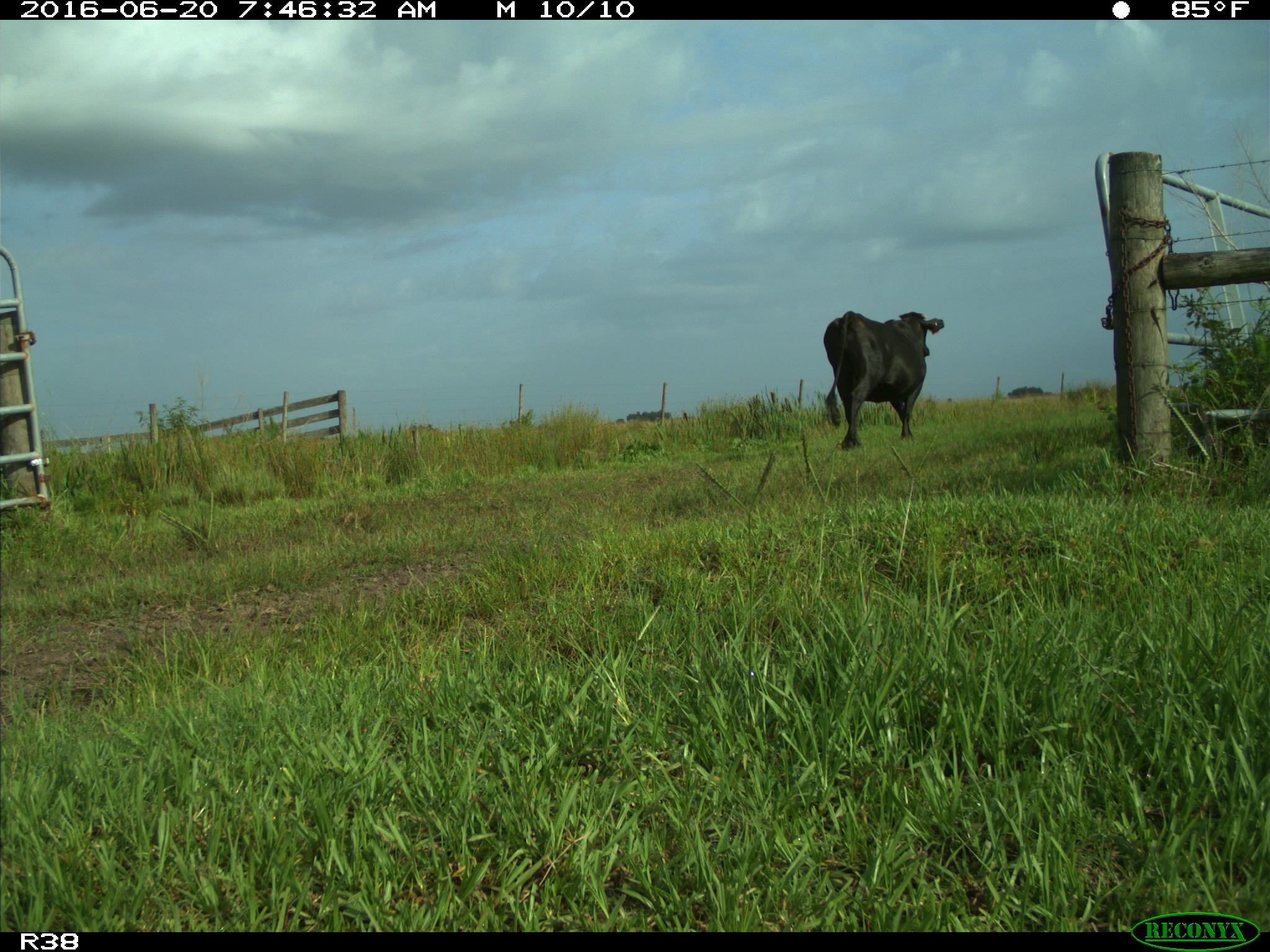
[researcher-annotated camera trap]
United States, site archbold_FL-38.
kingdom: Animalia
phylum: Chordata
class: Mammalia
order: Artiodactyla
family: Bovidae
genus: Bos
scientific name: Bos taurus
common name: domestic cow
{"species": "Bos taurus (domestic cow)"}